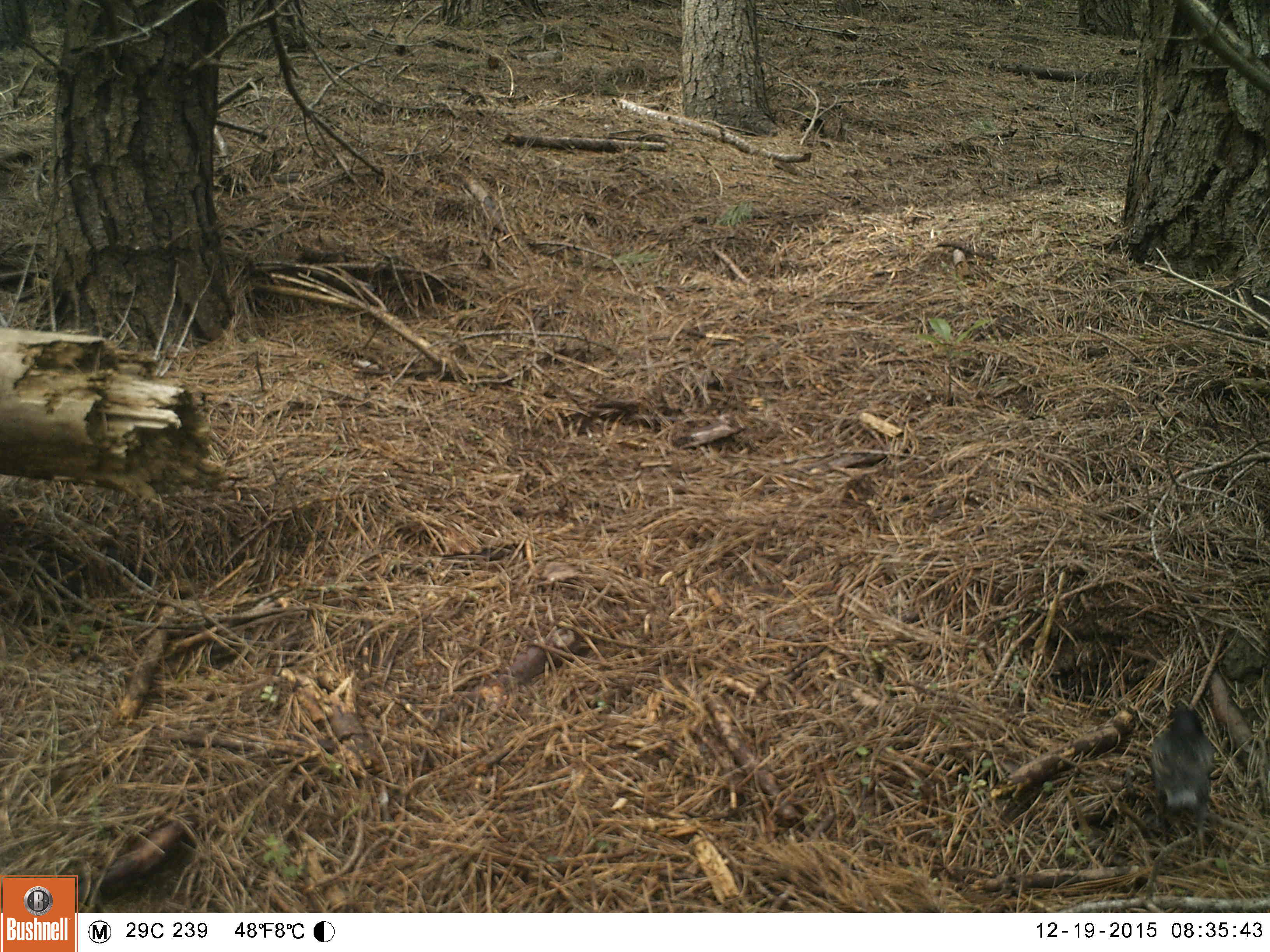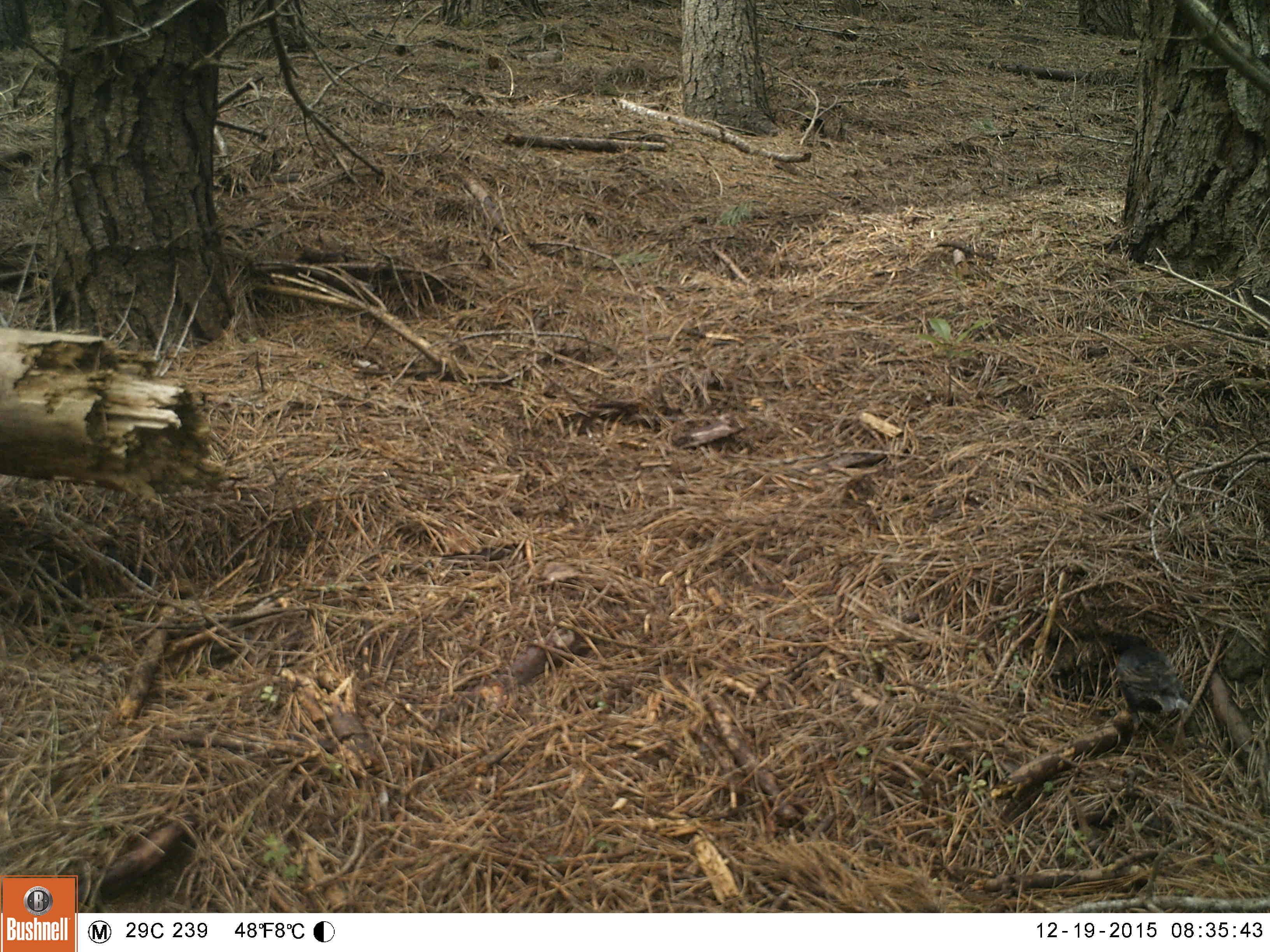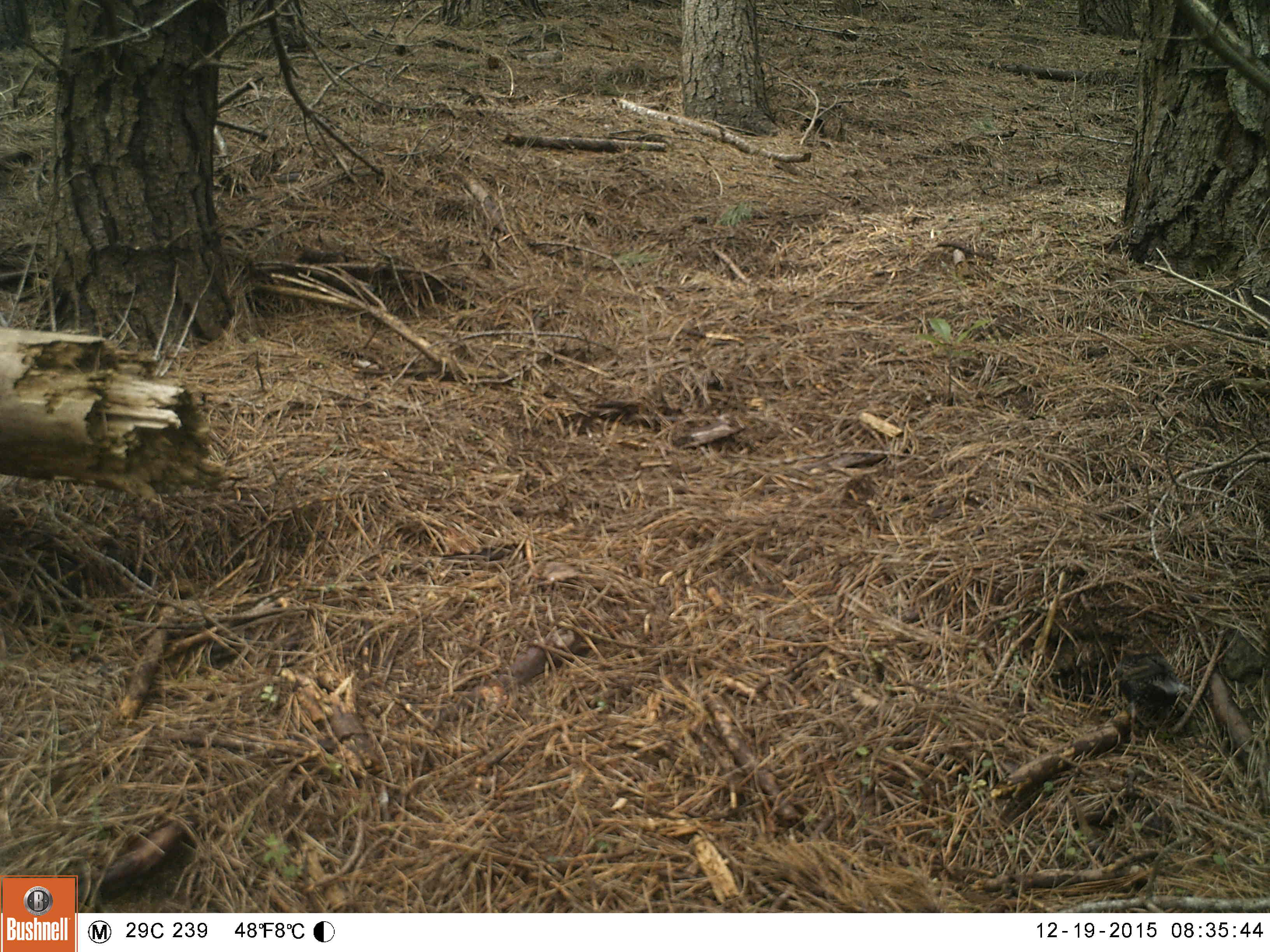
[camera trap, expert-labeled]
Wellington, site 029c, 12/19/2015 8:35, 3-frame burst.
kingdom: Animalia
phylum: Chordata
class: Aves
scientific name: Aves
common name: bird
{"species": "bird (Aves)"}